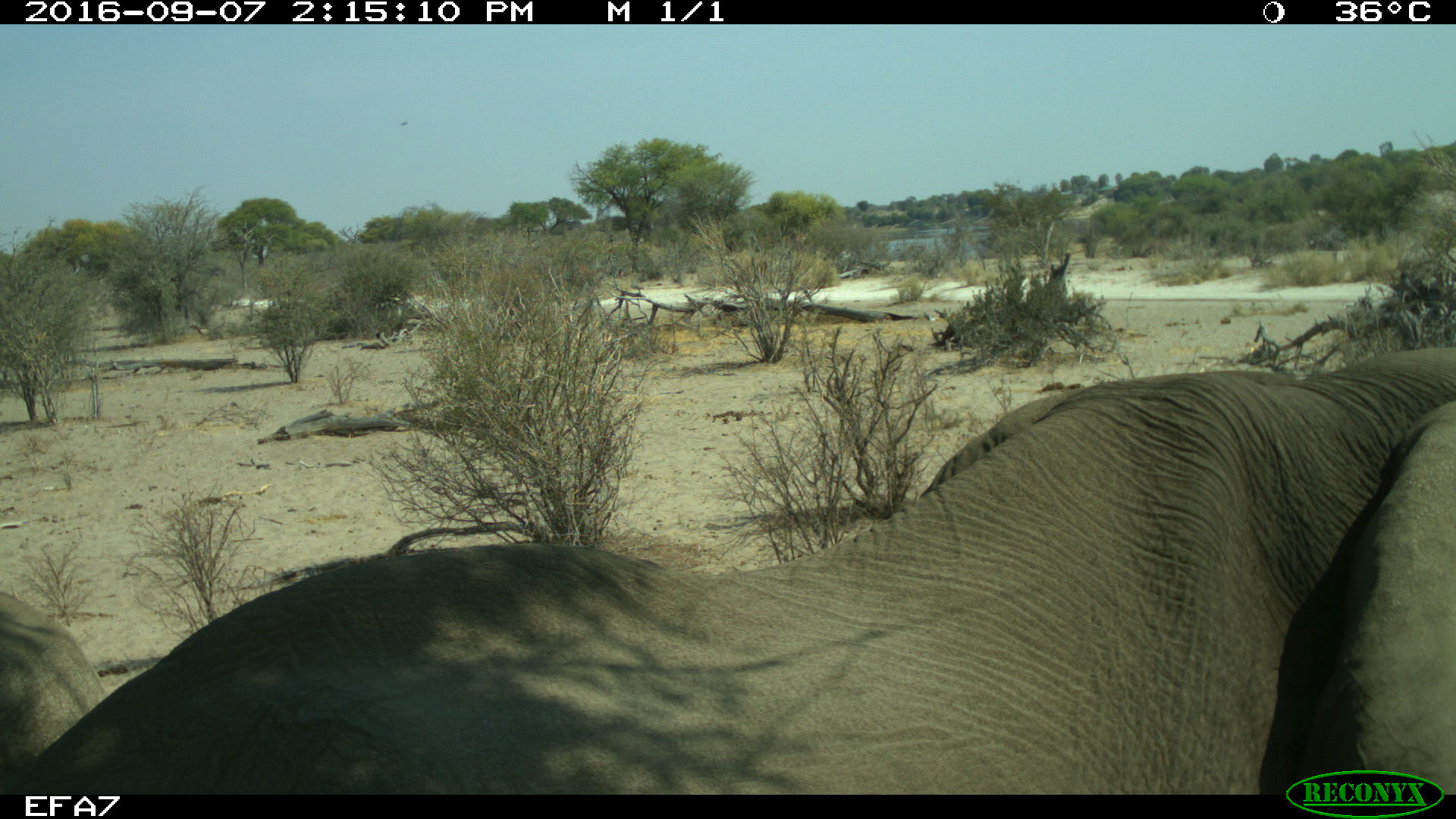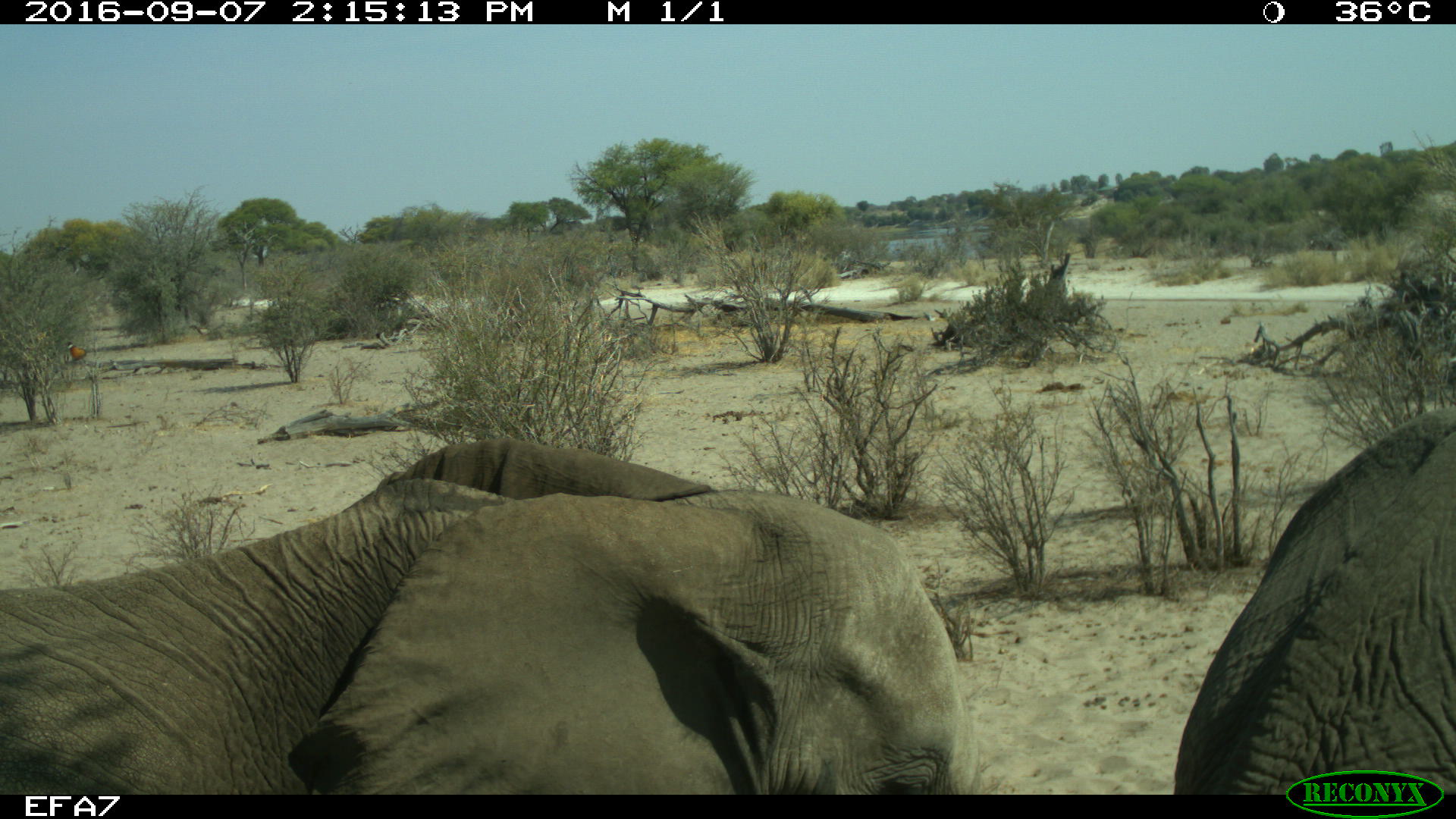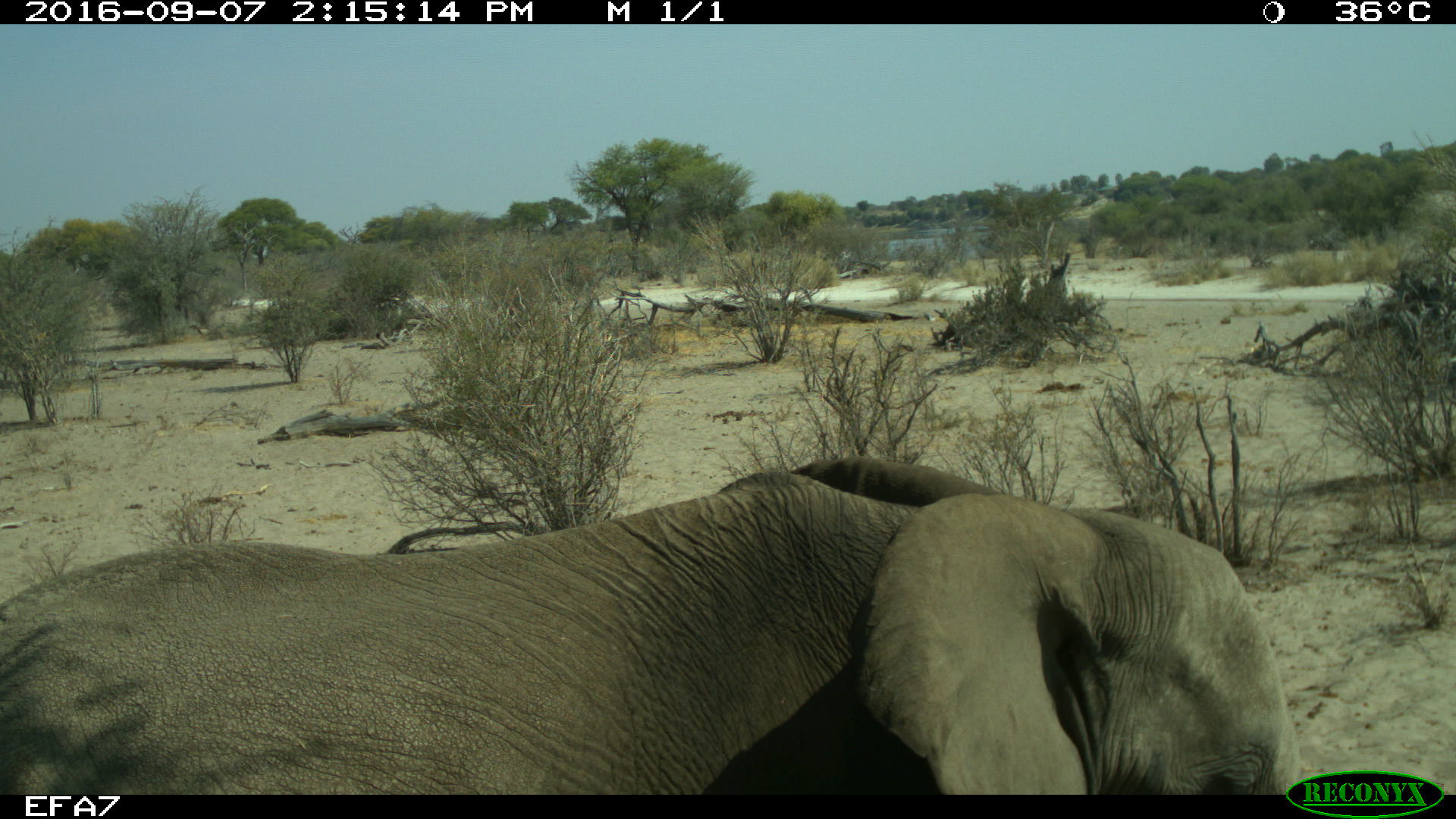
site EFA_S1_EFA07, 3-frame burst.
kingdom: Animalia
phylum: Chordata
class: Mammalia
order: Proboscidea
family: Elephantidae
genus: Loxodonta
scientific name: Loxodonta africana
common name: african bush elephant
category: elephant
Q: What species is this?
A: Elephant (african bush elephant) (Loxodonta africana).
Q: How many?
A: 2.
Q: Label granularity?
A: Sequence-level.